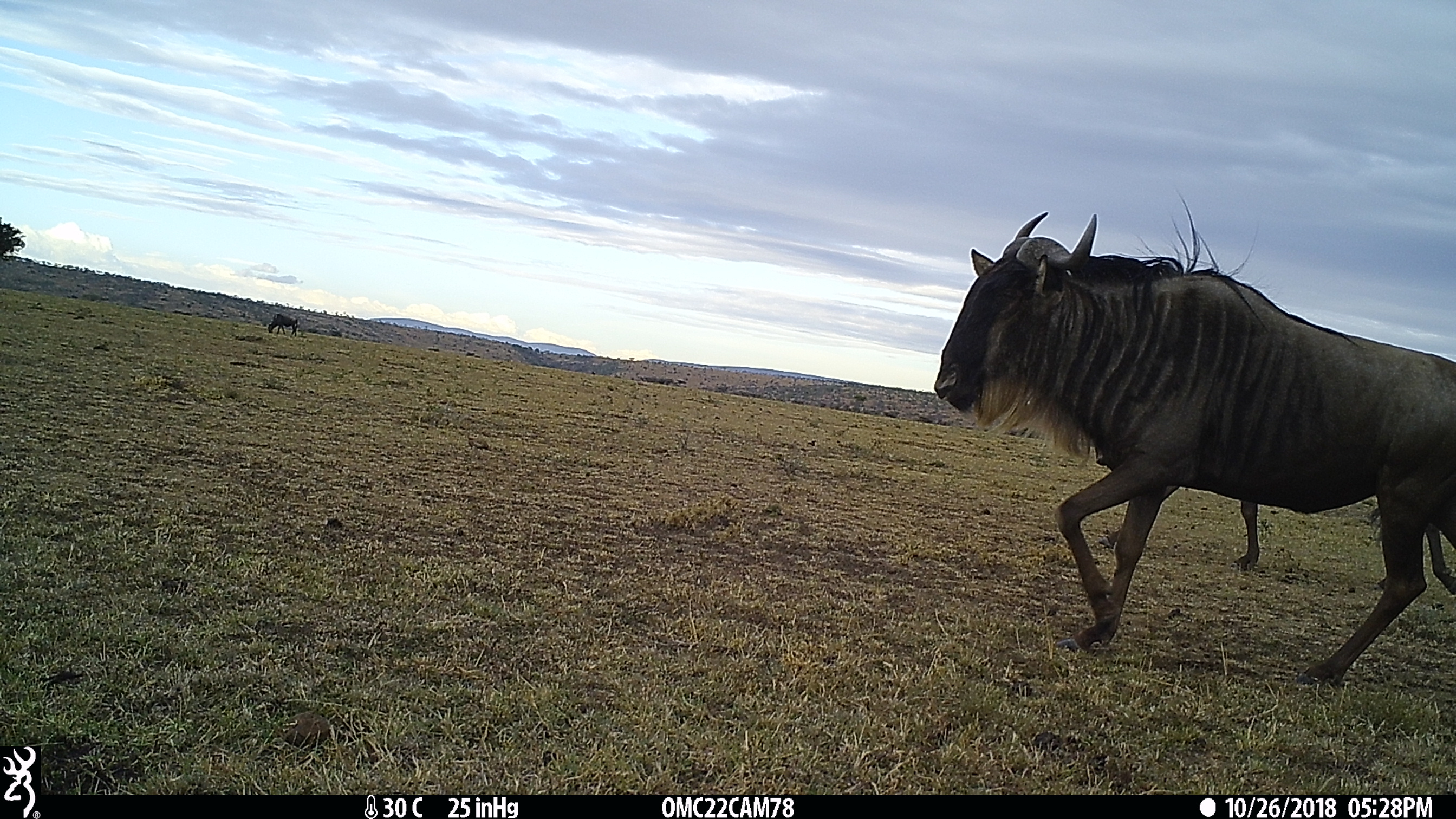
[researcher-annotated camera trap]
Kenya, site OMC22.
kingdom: Animalia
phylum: Chordata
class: Mammalia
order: Artiodactyla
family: Bovidae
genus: Connochaetes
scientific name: Connochaetes taurinus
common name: blue wildebeest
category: wildebeest